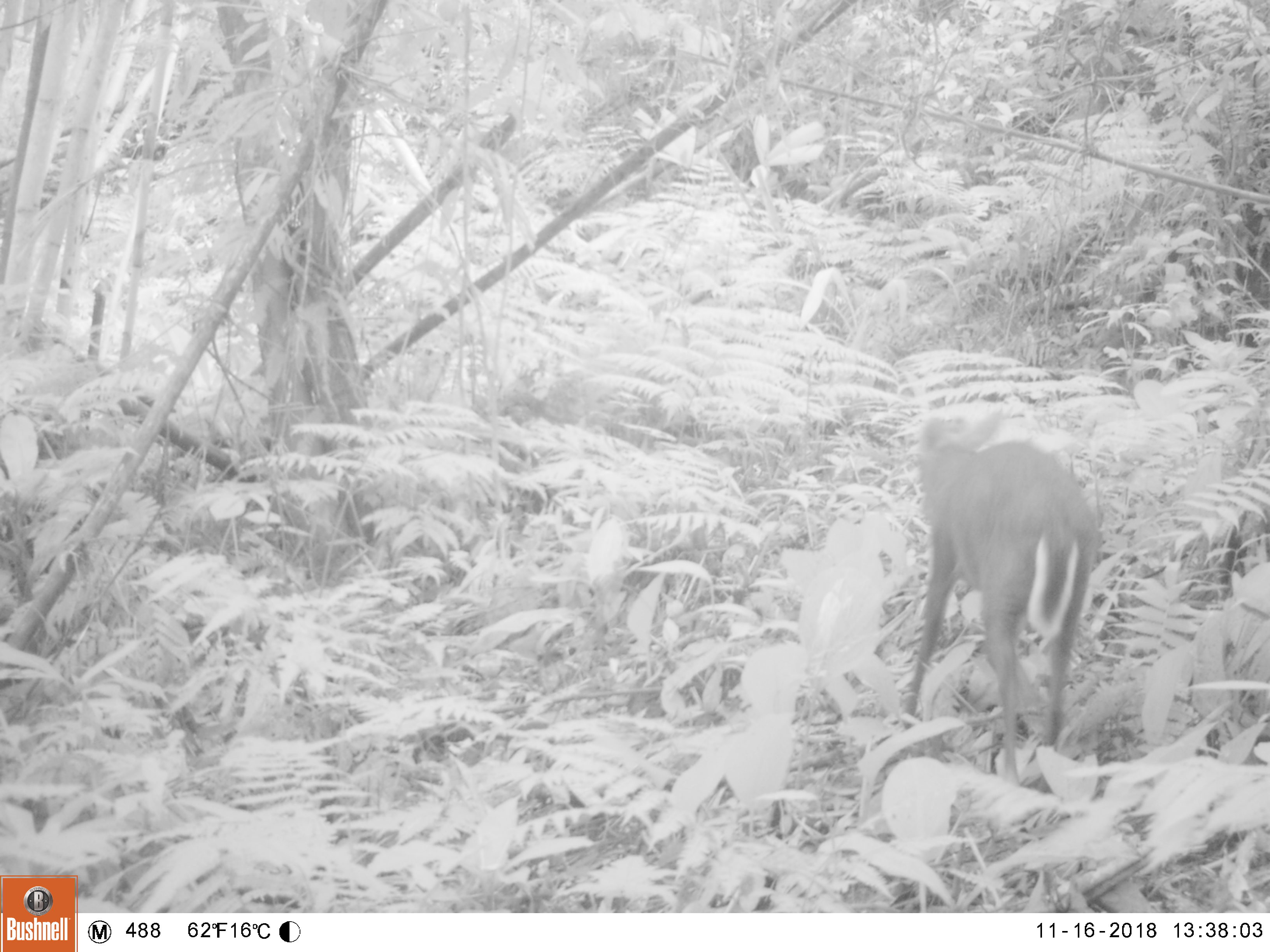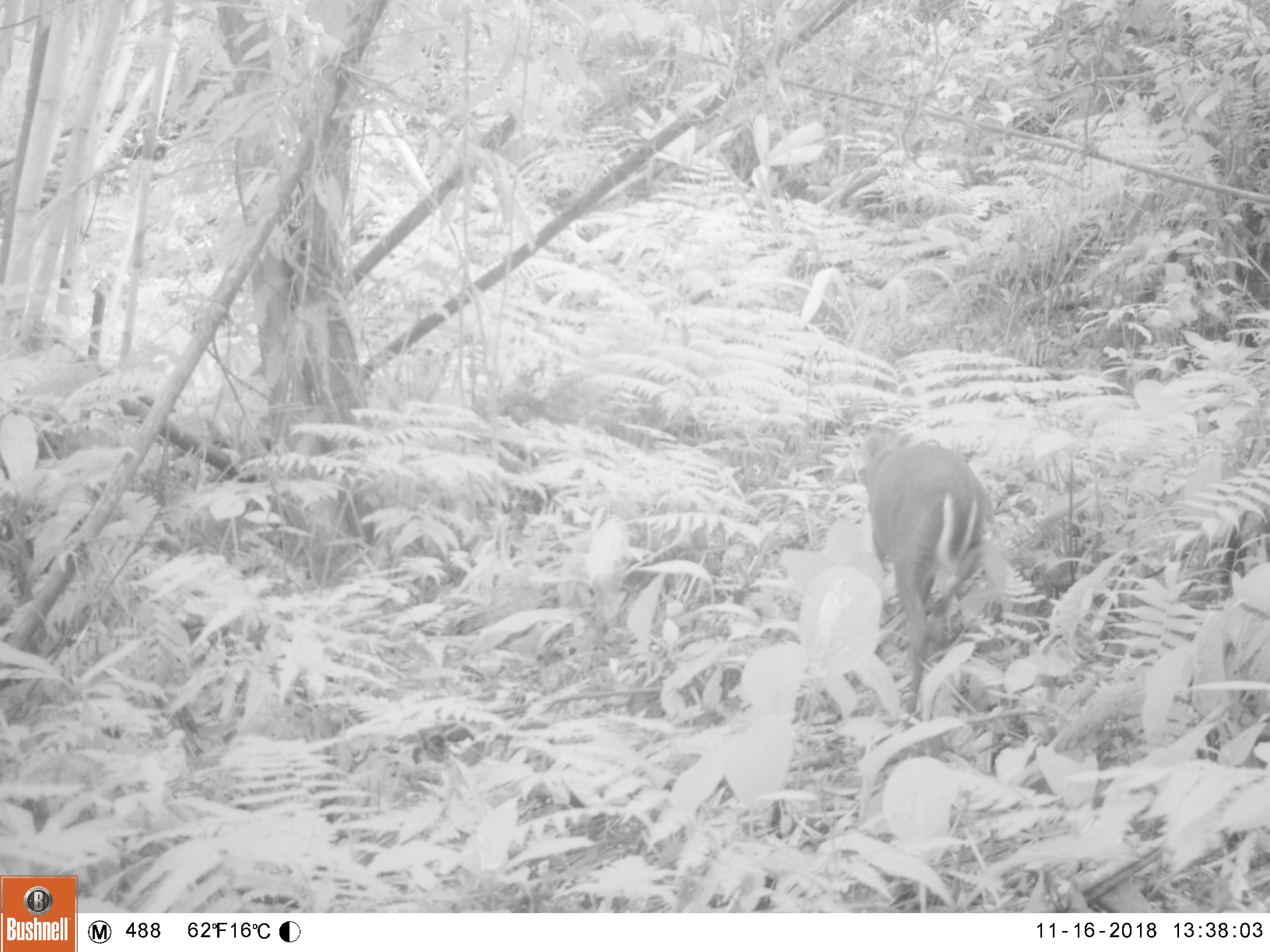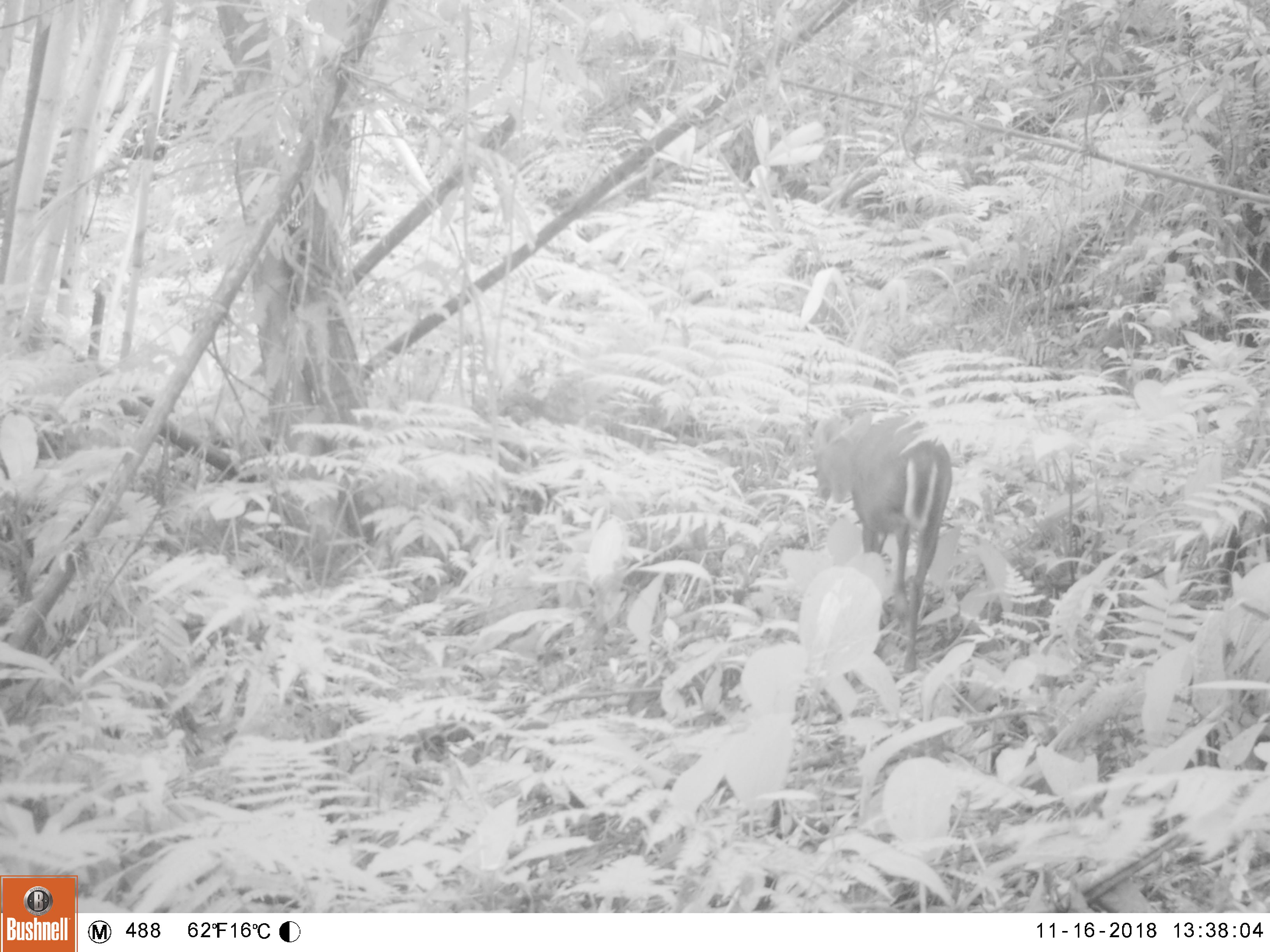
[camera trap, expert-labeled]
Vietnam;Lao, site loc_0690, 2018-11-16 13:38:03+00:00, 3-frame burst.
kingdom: Animalia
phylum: Chordata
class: Mammalia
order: Artiodactyla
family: Cervidae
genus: Muntiacus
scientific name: Muntiacus rooseveltorum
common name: roosevelt's muntjac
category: roosevelts muntjac group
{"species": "roosevelts muntjac group (roosevelt's muntjac) (Muntiacus rooseveltorum)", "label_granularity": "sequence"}